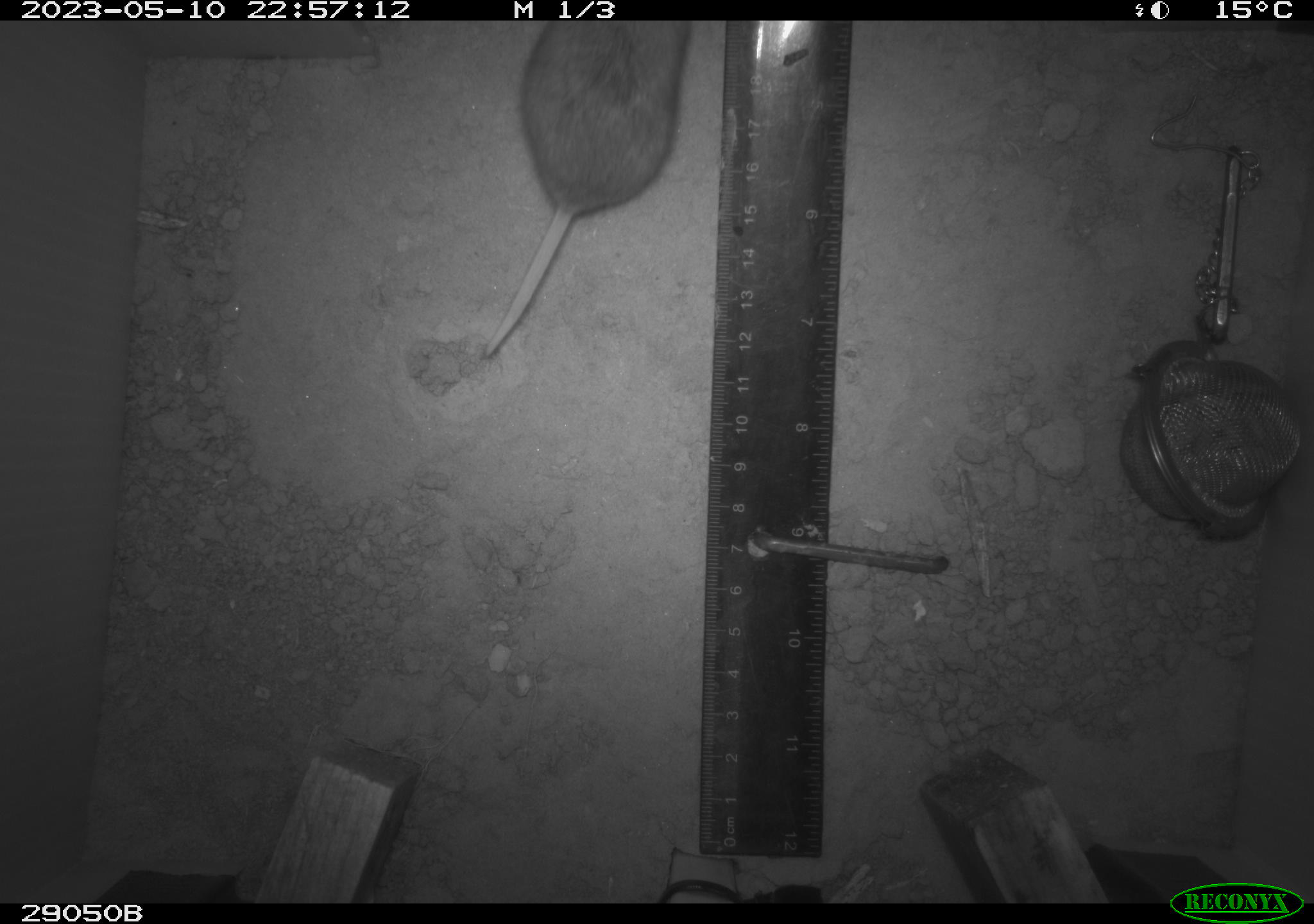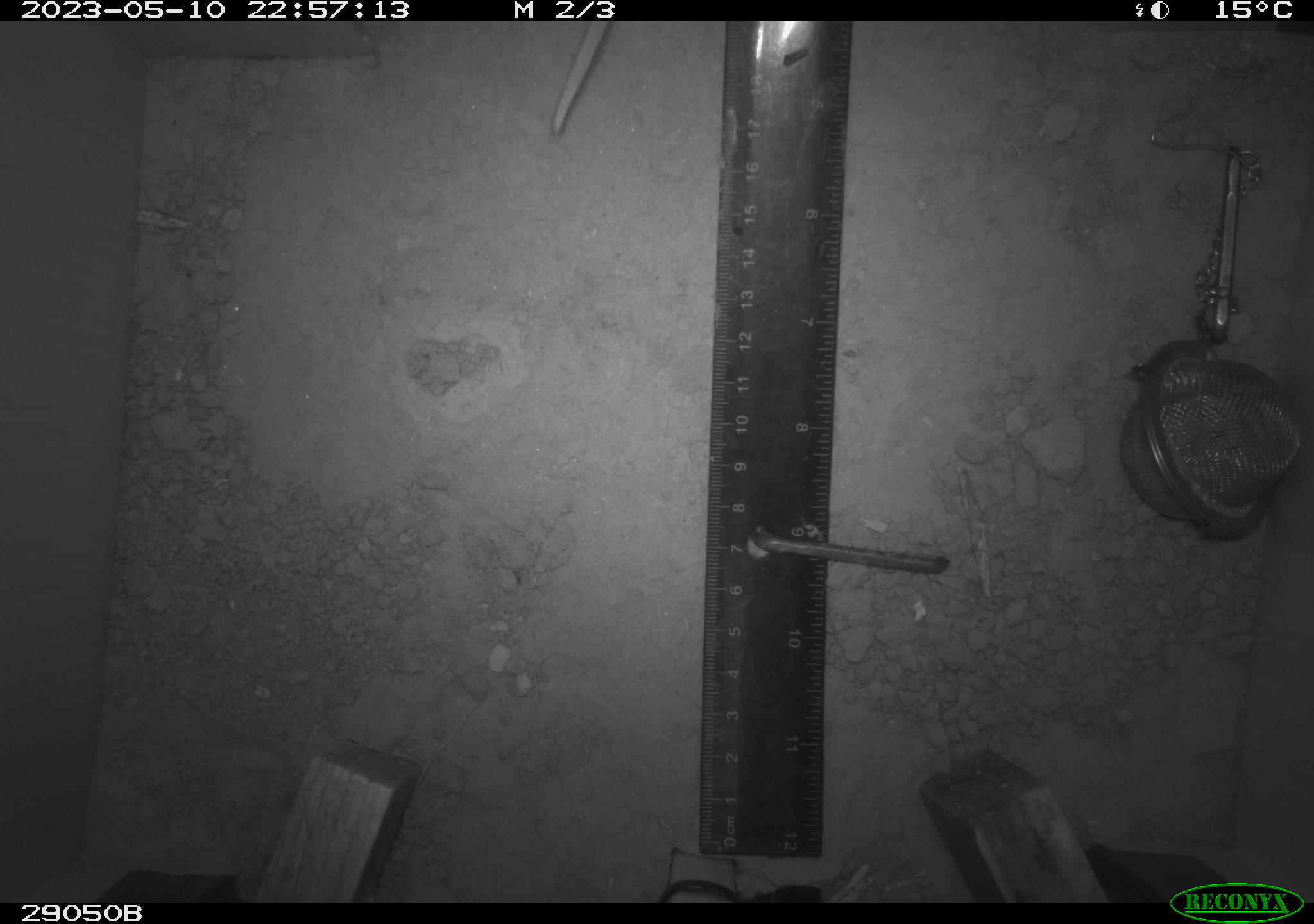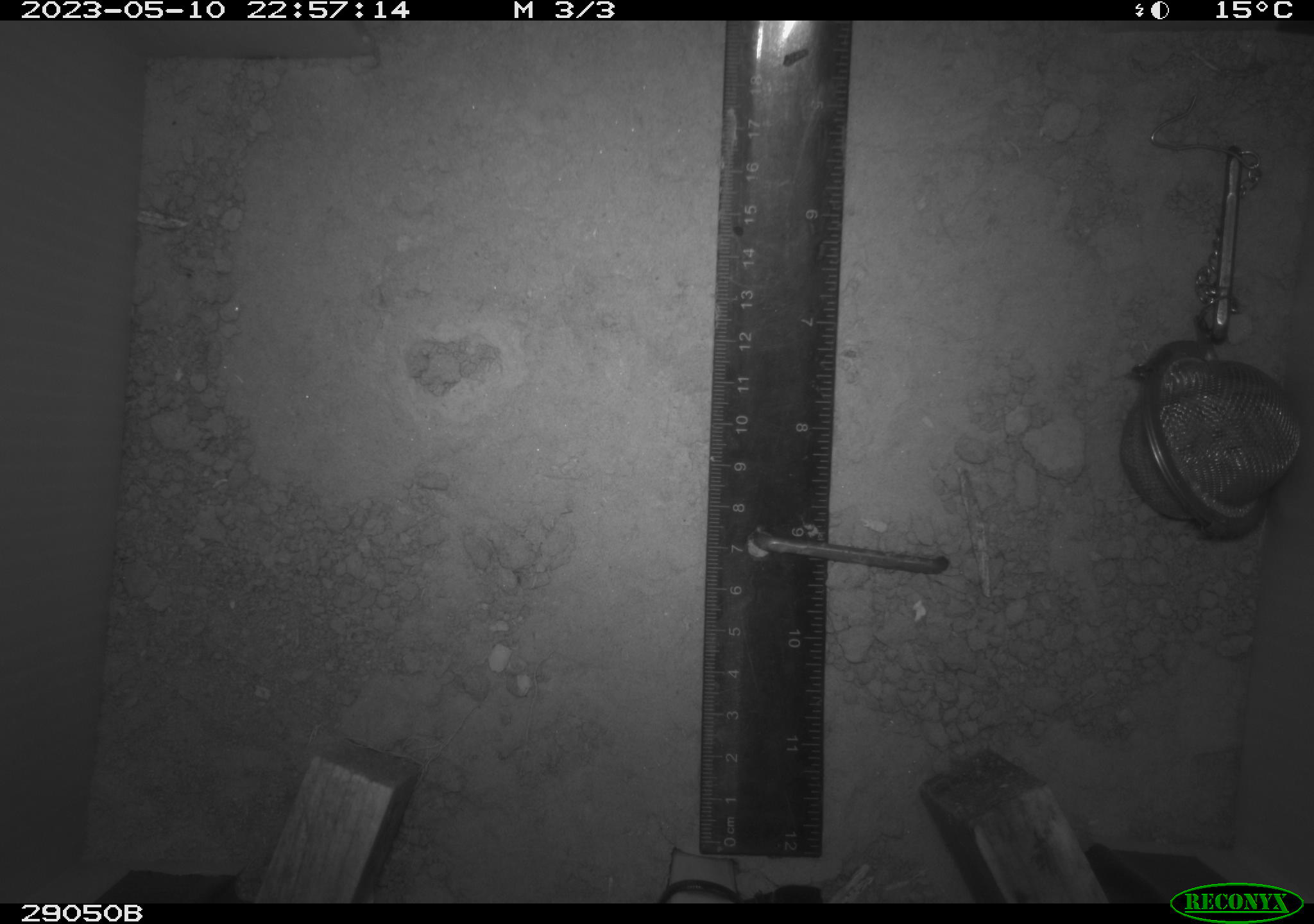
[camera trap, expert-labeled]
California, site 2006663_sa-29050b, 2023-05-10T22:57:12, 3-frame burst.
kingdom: Animalia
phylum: Chordata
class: Mammalia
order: Rodentia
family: Cricetidae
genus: Peromyscus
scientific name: Peromyscus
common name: deer mice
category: peromyscus species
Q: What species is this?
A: Peromyscus species (deer mice) (Peromyscus).